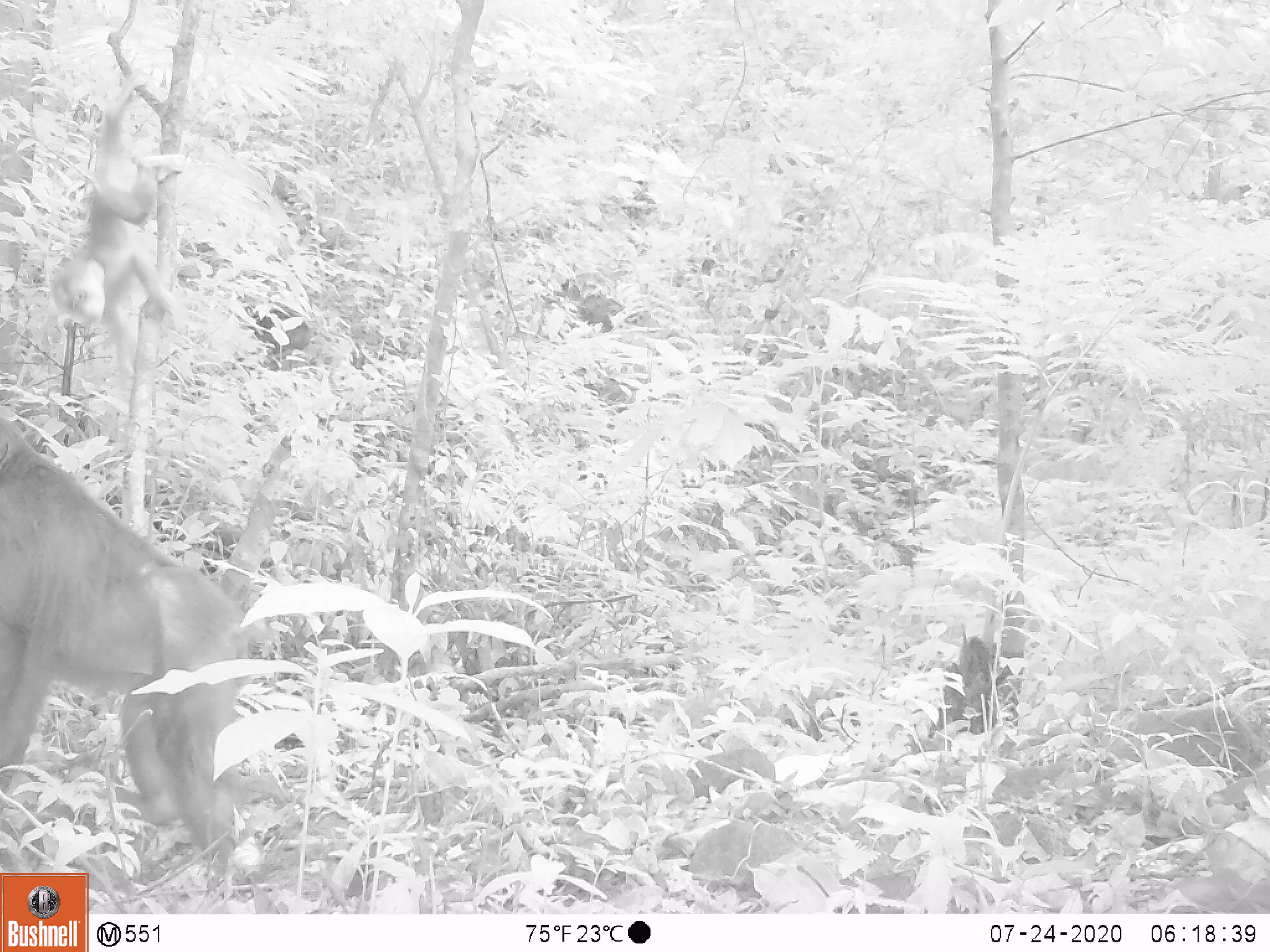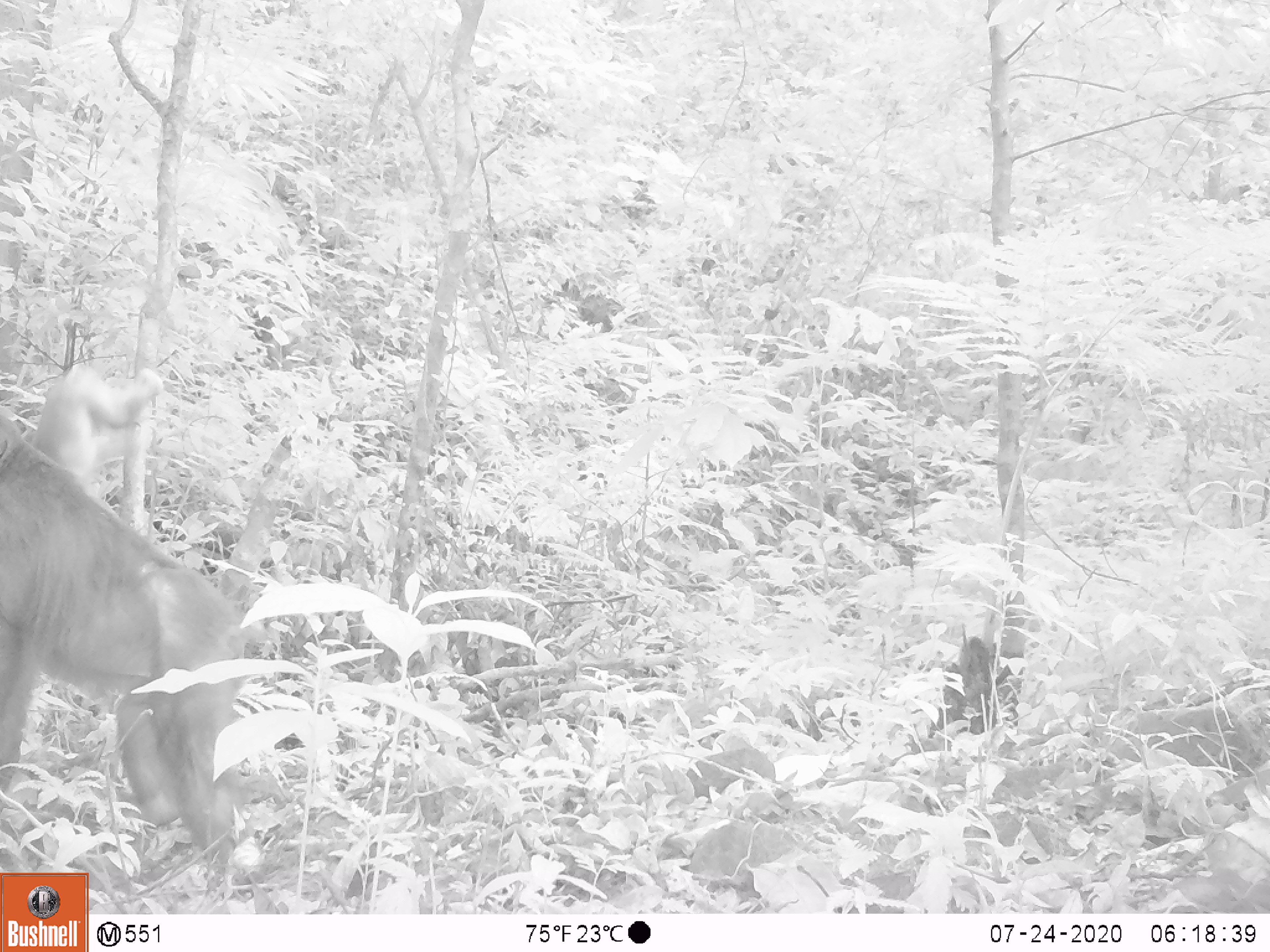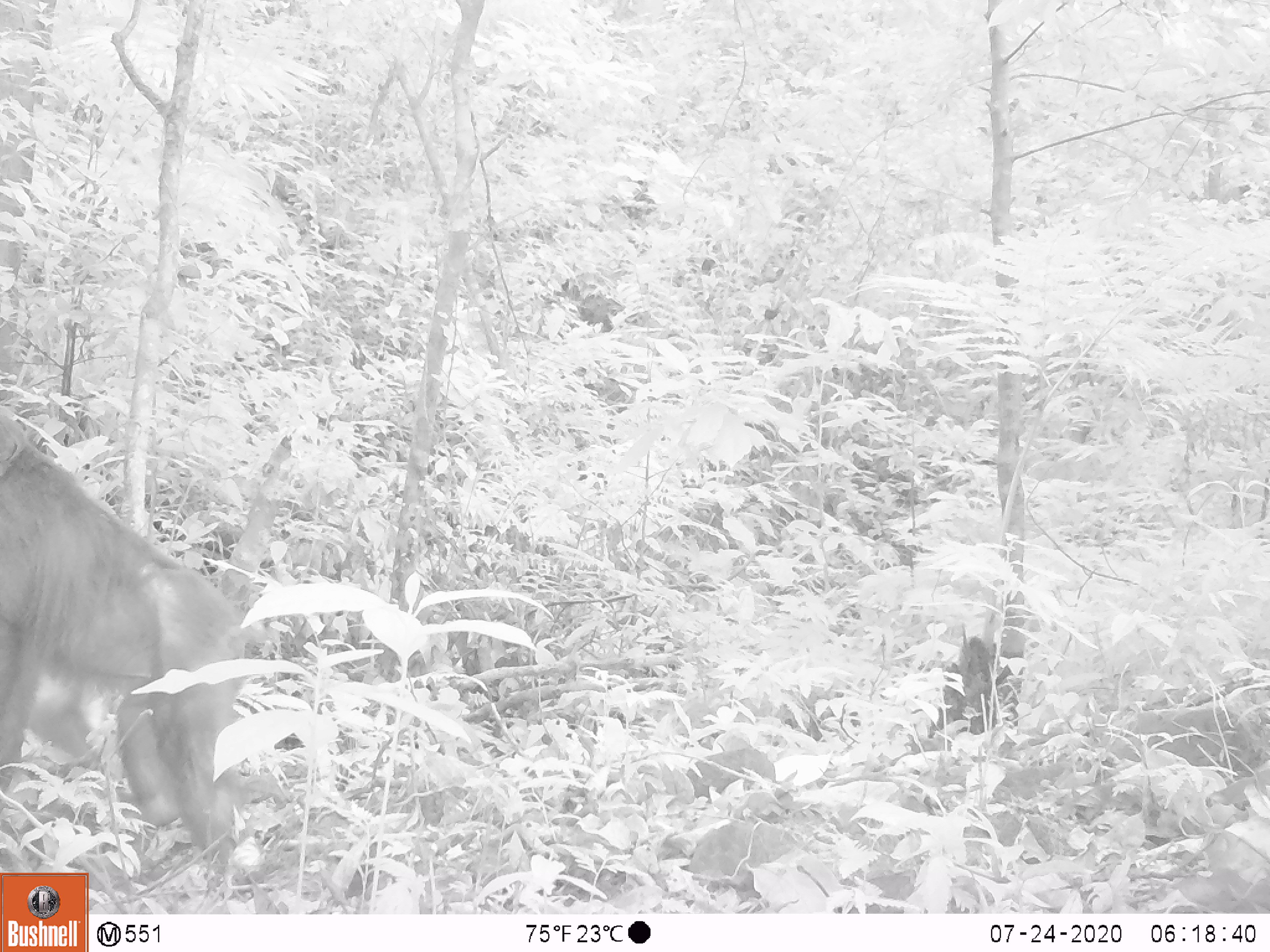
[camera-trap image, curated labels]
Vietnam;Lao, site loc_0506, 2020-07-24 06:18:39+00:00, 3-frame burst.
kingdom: Animalia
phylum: Chordata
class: Mammalia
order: Primates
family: Cercopithecidae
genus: Macaca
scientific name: Macaca arctoides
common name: stump-tailed macaque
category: stump tailed macaque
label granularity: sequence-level